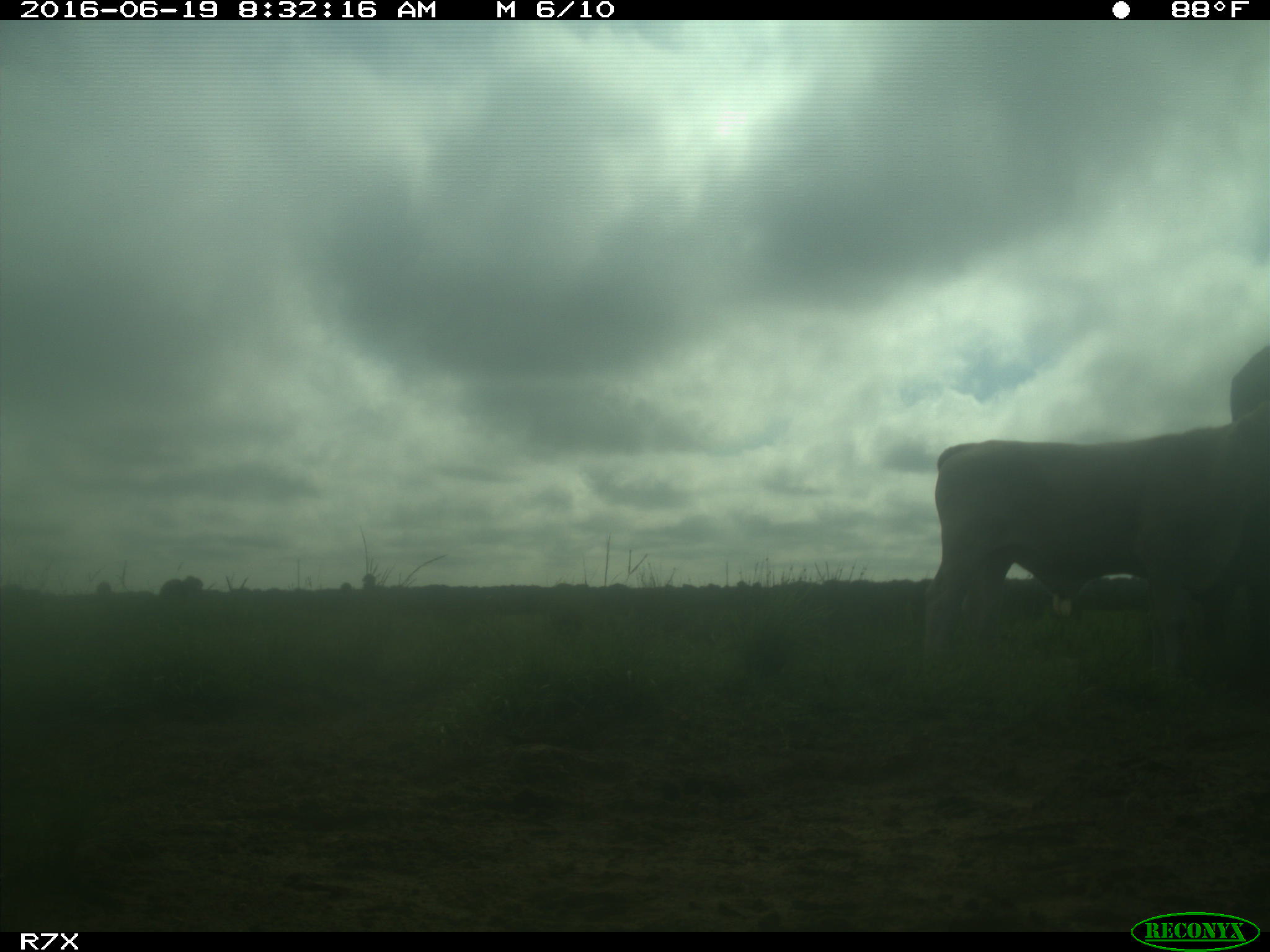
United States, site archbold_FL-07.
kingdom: Animalia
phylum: Chordata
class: Mammalia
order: Artiodactyla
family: Bovidae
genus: Bos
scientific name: Bos taurus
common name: domestic cow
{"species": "Bos taurus (domestic cow)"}